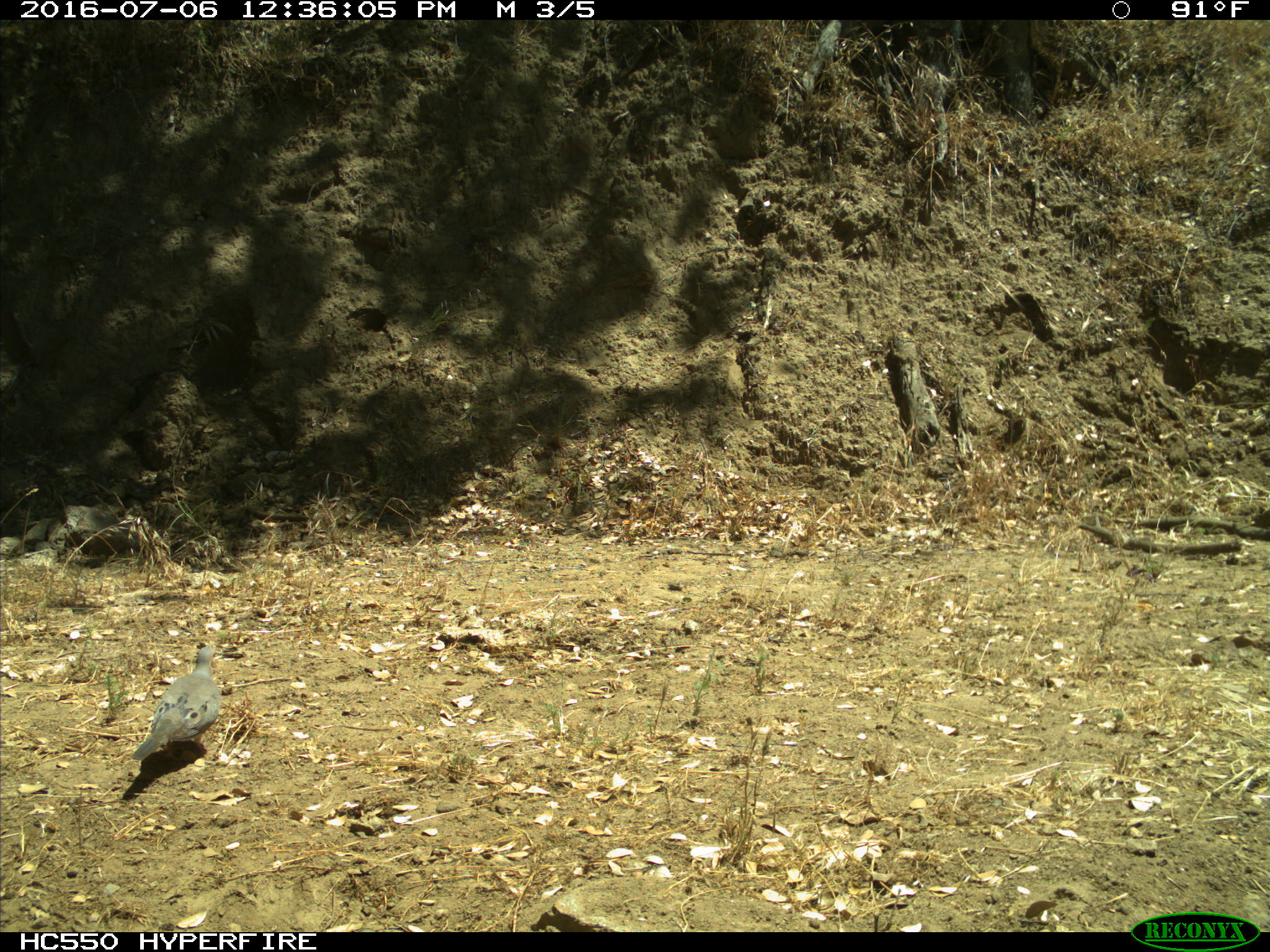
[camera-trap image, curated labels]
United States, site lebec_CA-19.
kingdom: Animalia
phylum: Chordata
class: Aves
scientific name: Aves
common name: birds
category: unidentified bird